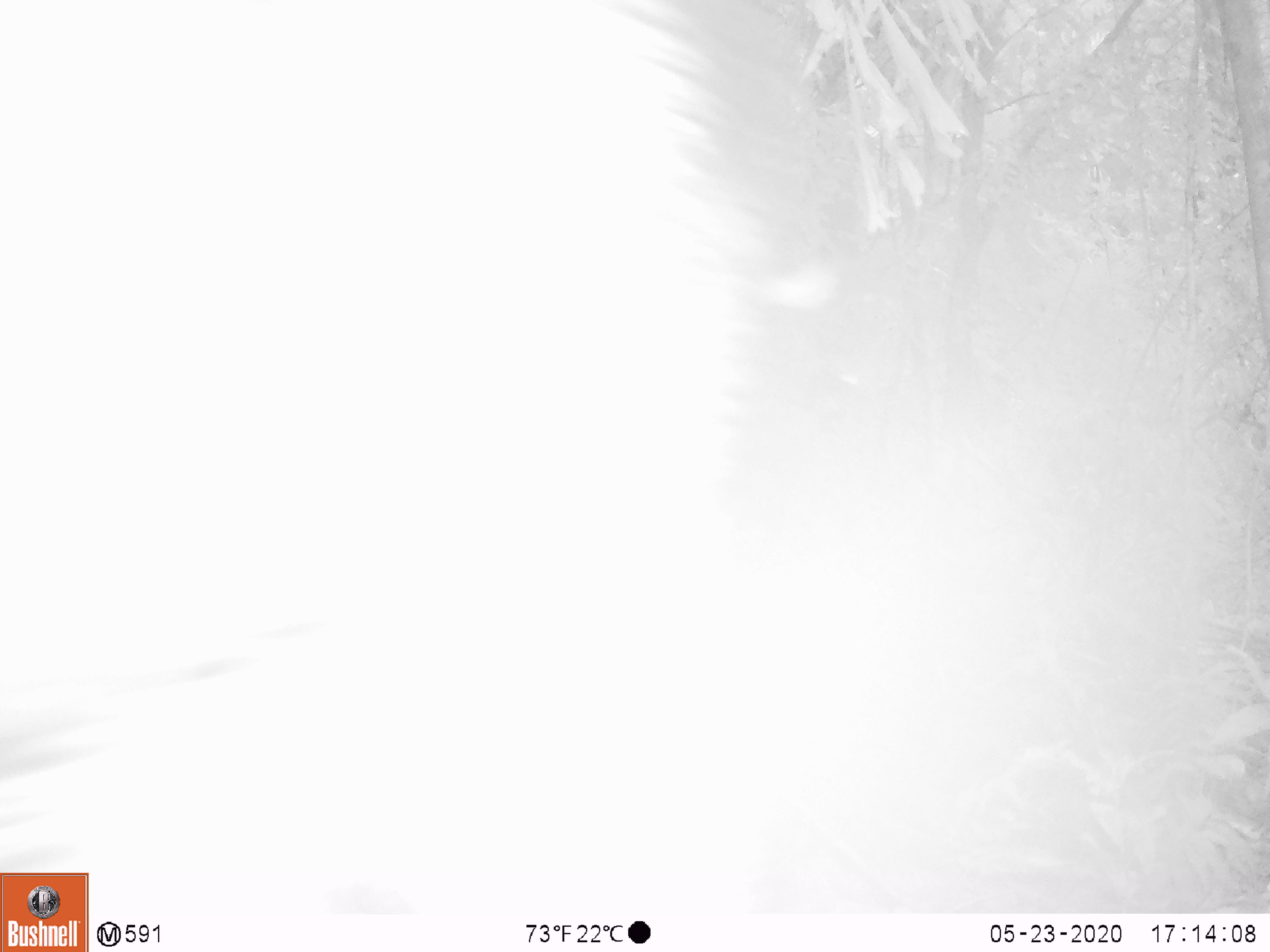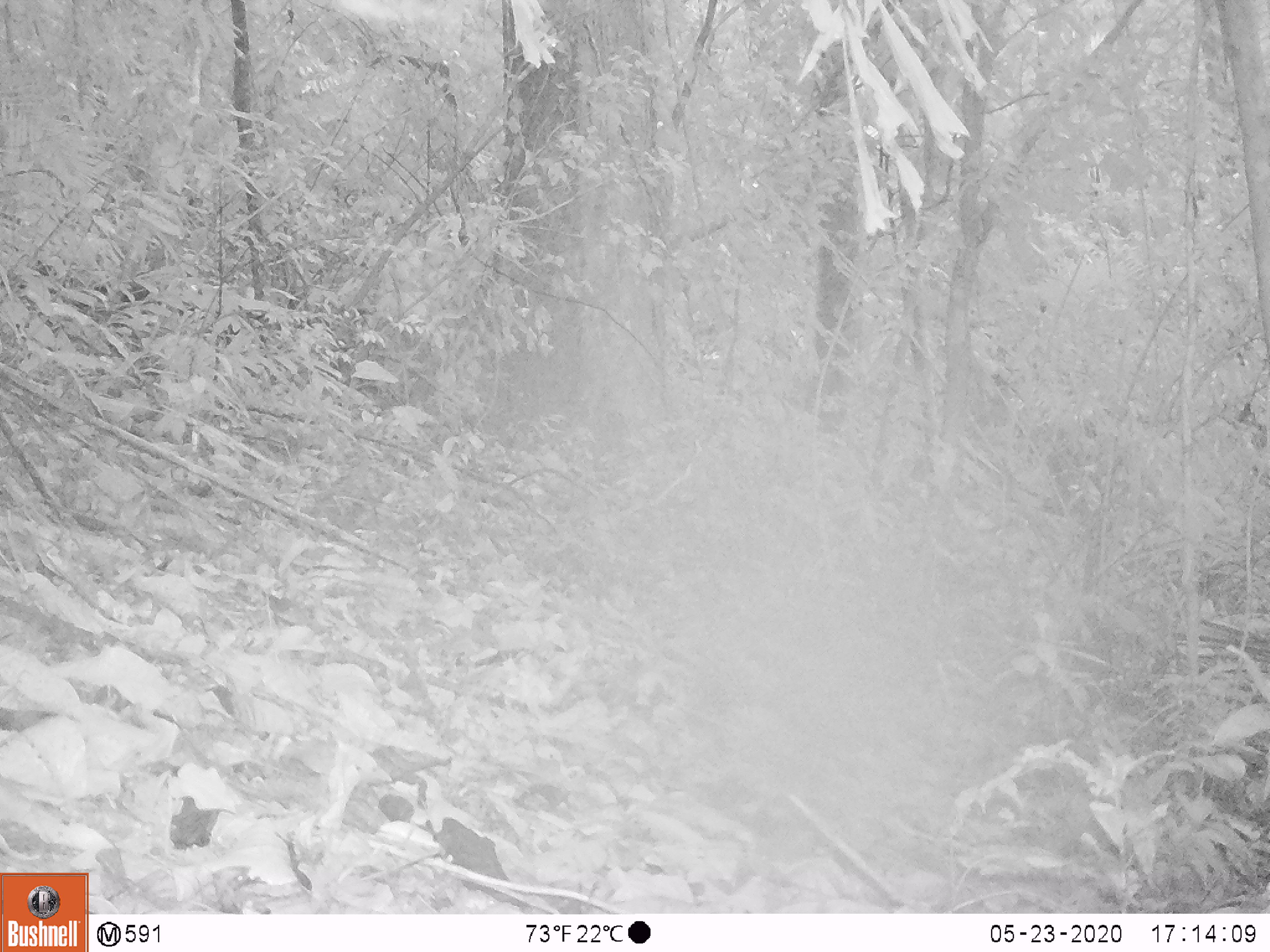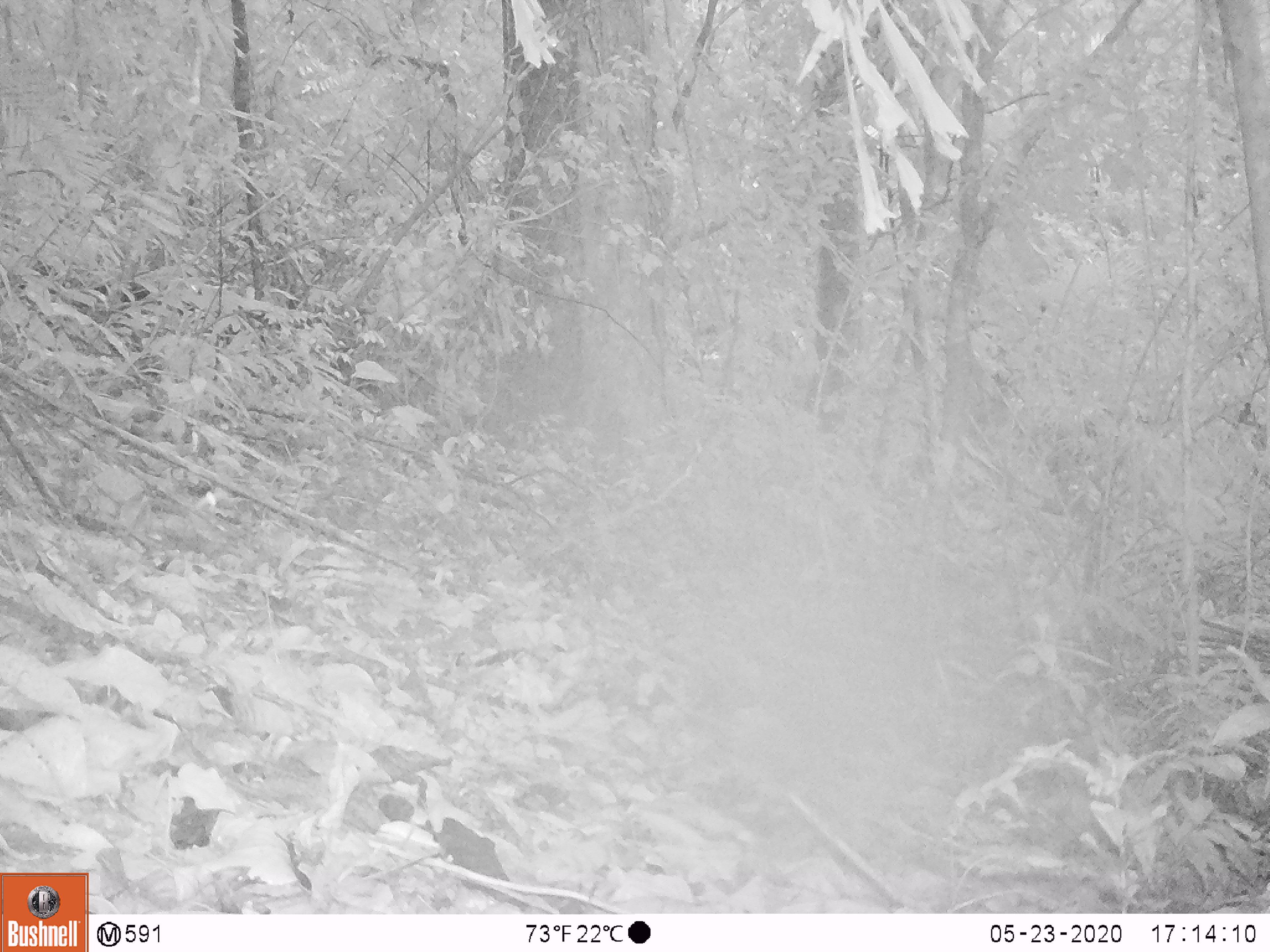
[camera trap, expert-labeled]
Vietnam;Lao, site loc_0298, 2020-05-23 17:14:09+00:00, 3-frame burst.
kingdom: Animalia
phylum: Chordata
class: Mammalia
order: Artiodactyla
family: Suidae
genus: Sus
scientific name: Sus scrofa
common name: eurasian wild pig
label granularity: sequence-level